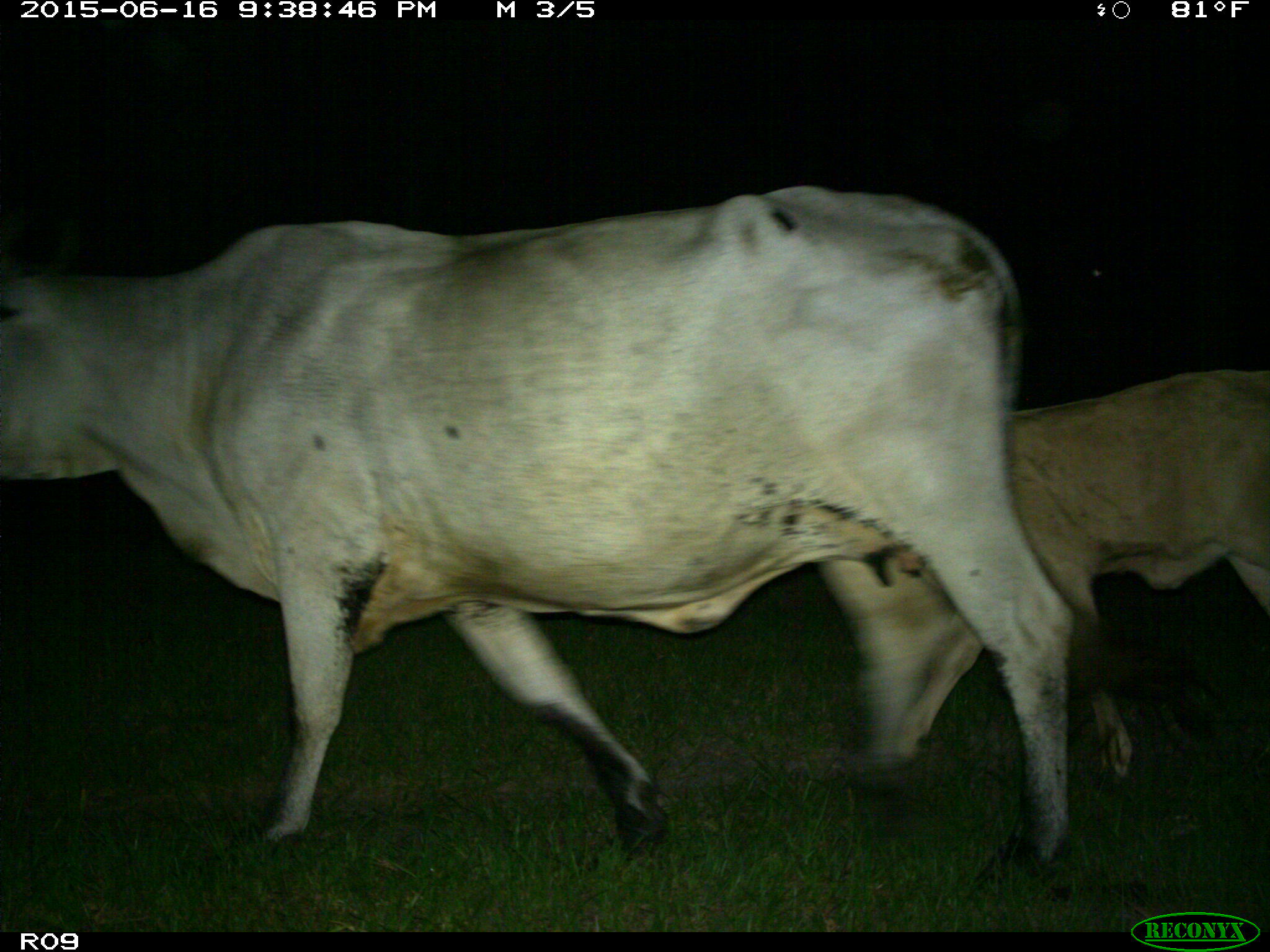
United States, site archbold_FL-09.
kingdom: Animalia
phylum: Chordata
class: Mammalia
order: Artiodactyla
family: Bovidae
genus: Bos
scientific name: Bos taurus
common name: domestic cow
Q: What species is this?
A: Bos taurus (domestic cow).